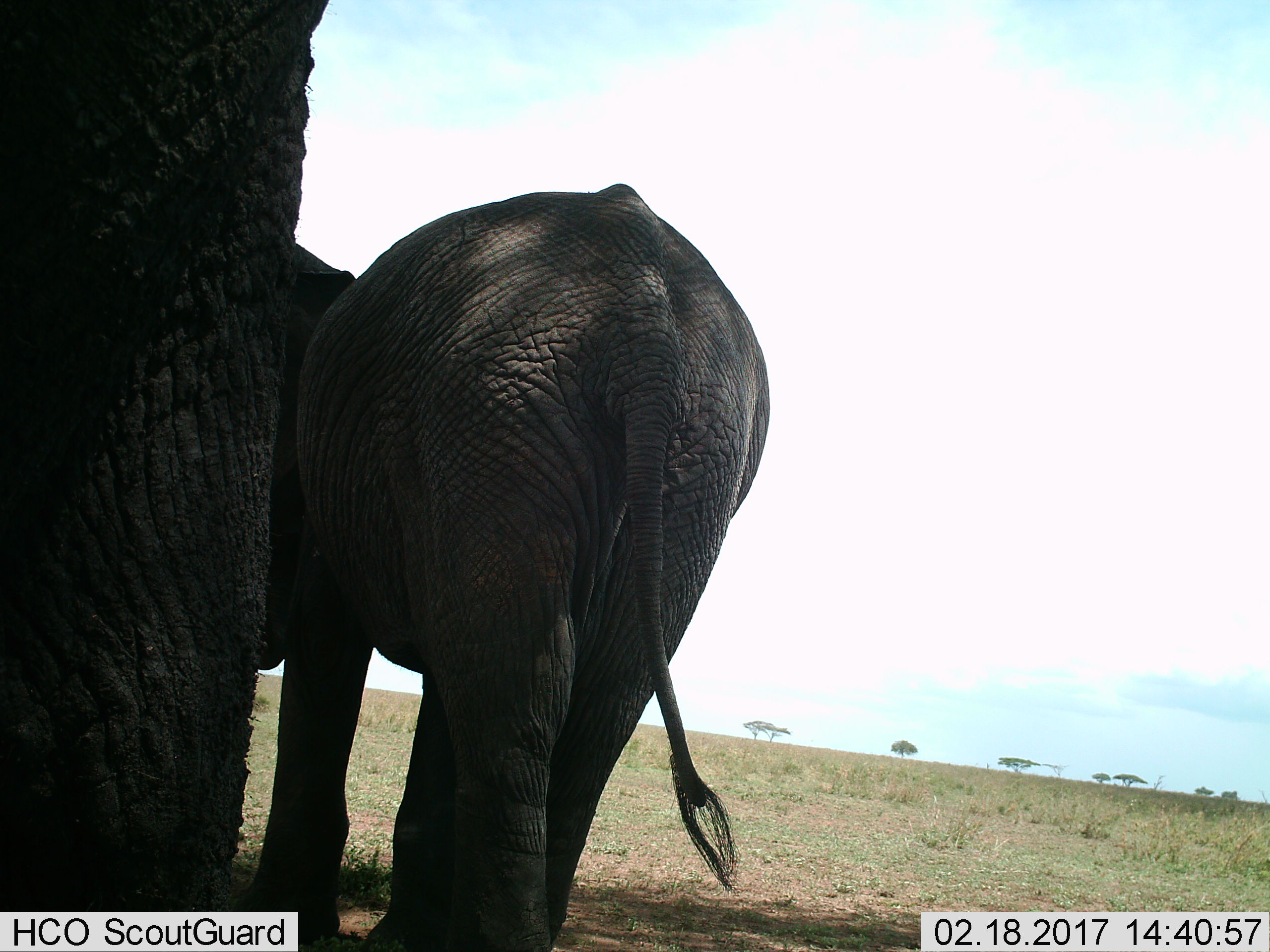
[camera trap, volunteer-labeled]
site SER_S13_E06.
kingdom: Animalia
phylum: Chordata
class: Mammalia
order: Proboscidea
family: Elephantidae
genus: Loxodonta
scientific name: Loxodonta africana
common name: african bush elephant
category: elephant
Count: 2.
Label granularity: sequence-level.